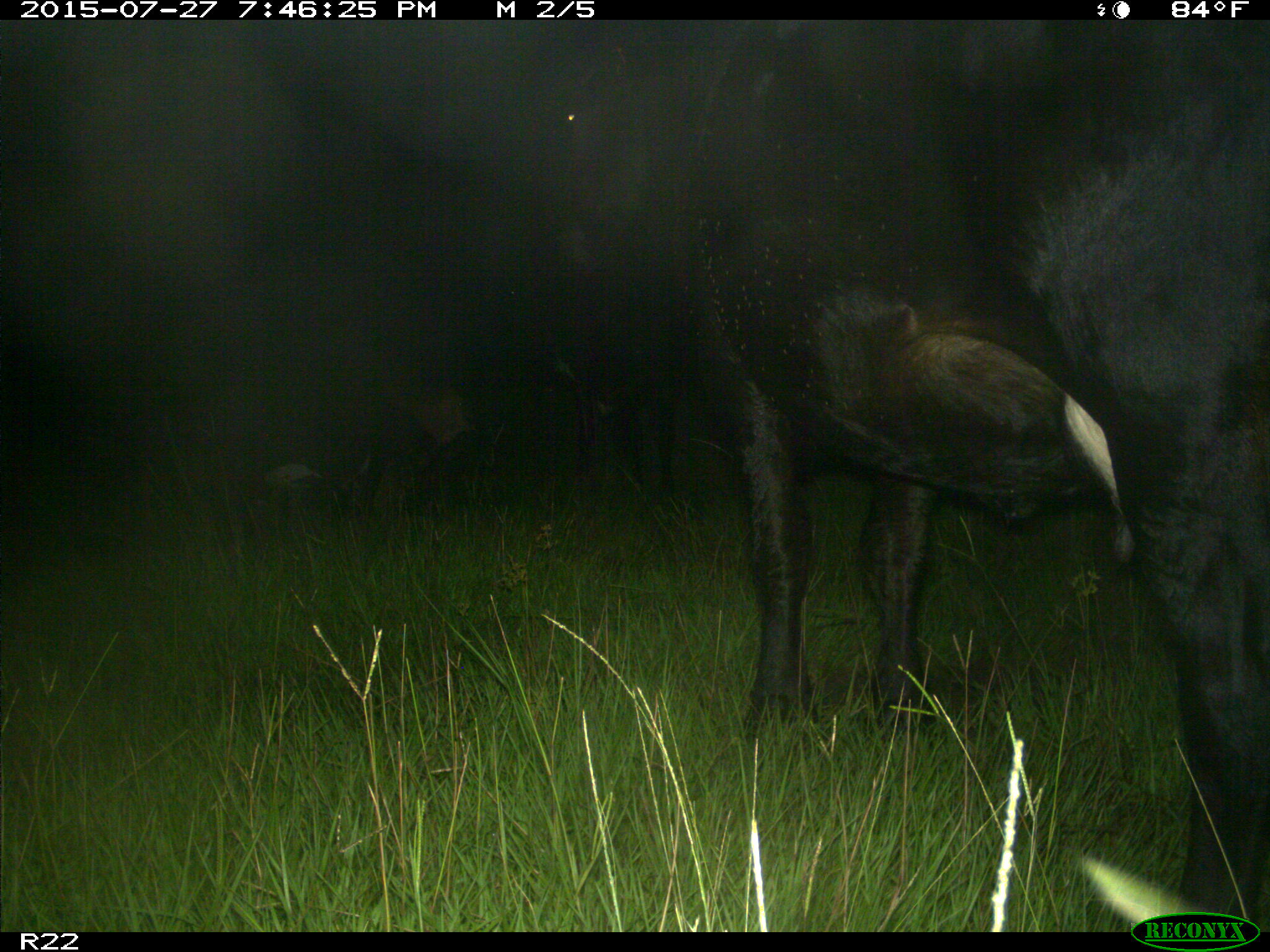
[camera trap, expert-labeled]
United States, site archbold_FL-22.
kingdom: Animalia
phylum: Chordata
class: Mammalia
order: Artiodactyla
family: Bovidae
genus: Bos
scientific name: Bos taurus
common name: domestic cow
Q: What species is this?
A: Bos taurus (domestic cow).